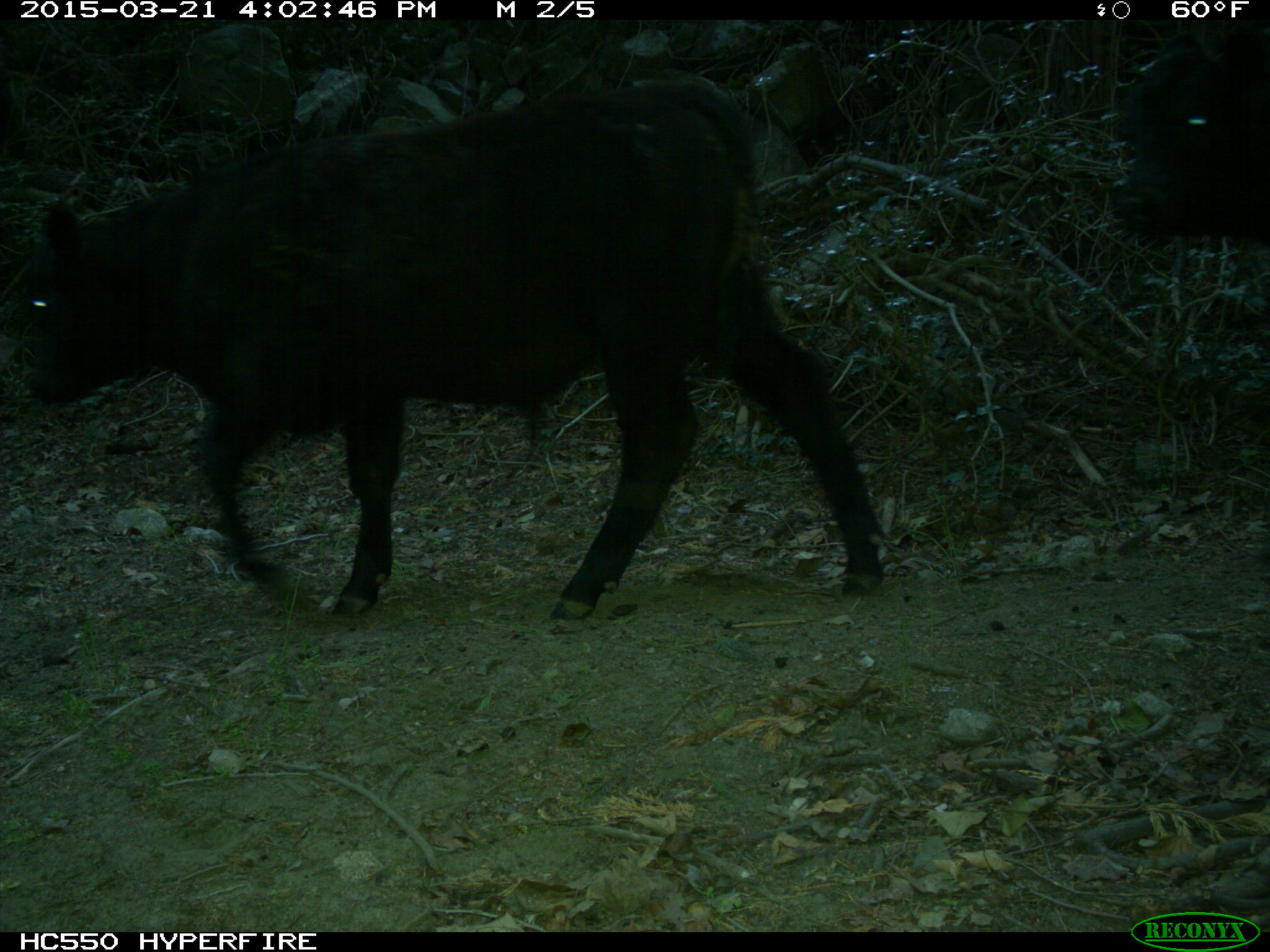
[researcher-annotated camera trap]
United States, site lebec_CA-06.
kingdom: Animalia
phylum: Chordata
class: Mammalia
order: Artiodactyla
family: Bovidae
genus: Bos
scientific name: Bos taurus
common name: domestic cow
Bos taurus (domestic cow).